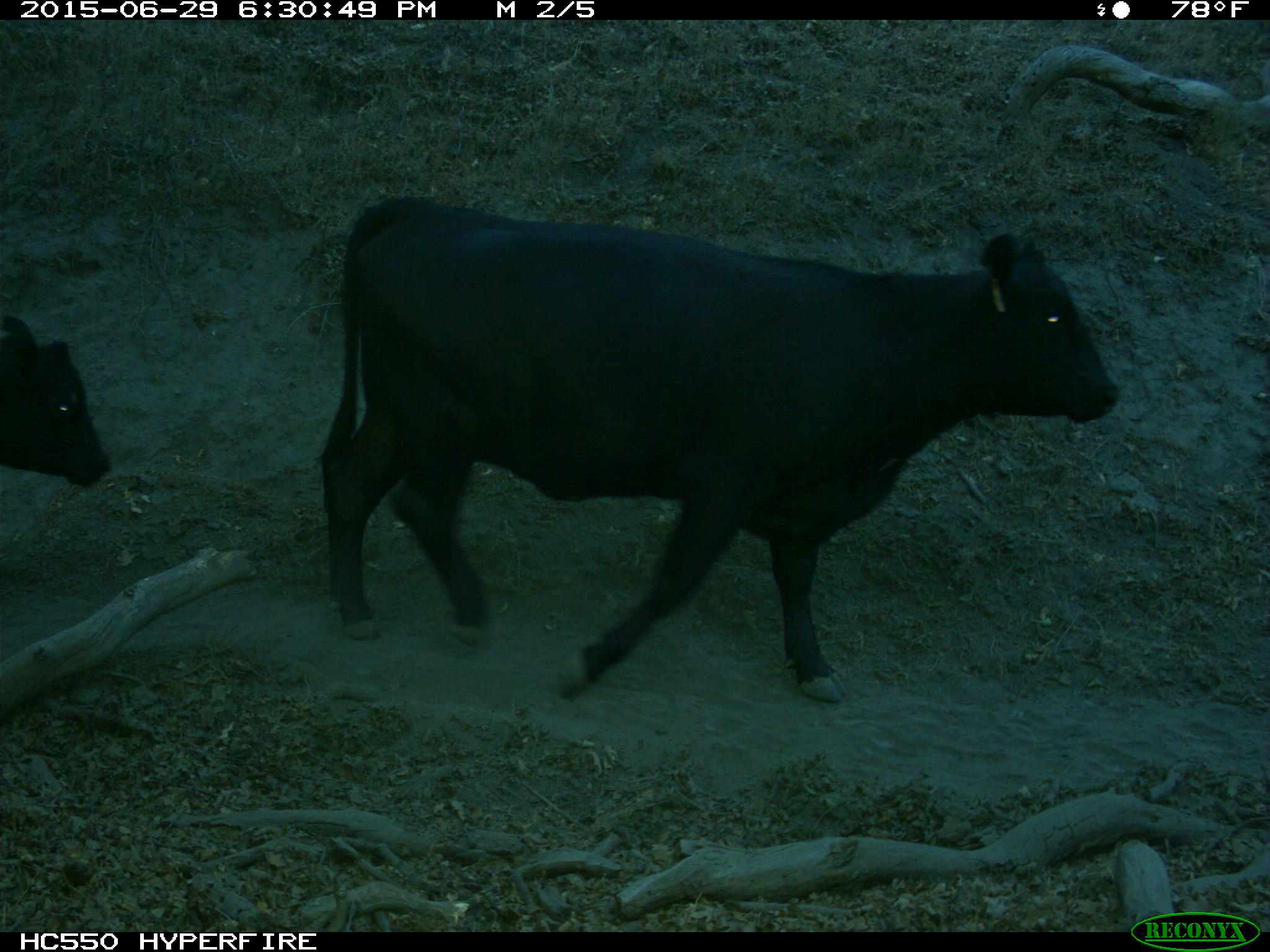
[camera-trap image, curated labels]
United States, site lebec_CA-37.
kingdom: Animalia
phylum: Chordata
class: Mammalia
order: Artiodactyla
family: Bovidae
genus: Bos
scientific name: Bos taurus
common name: domestic cow